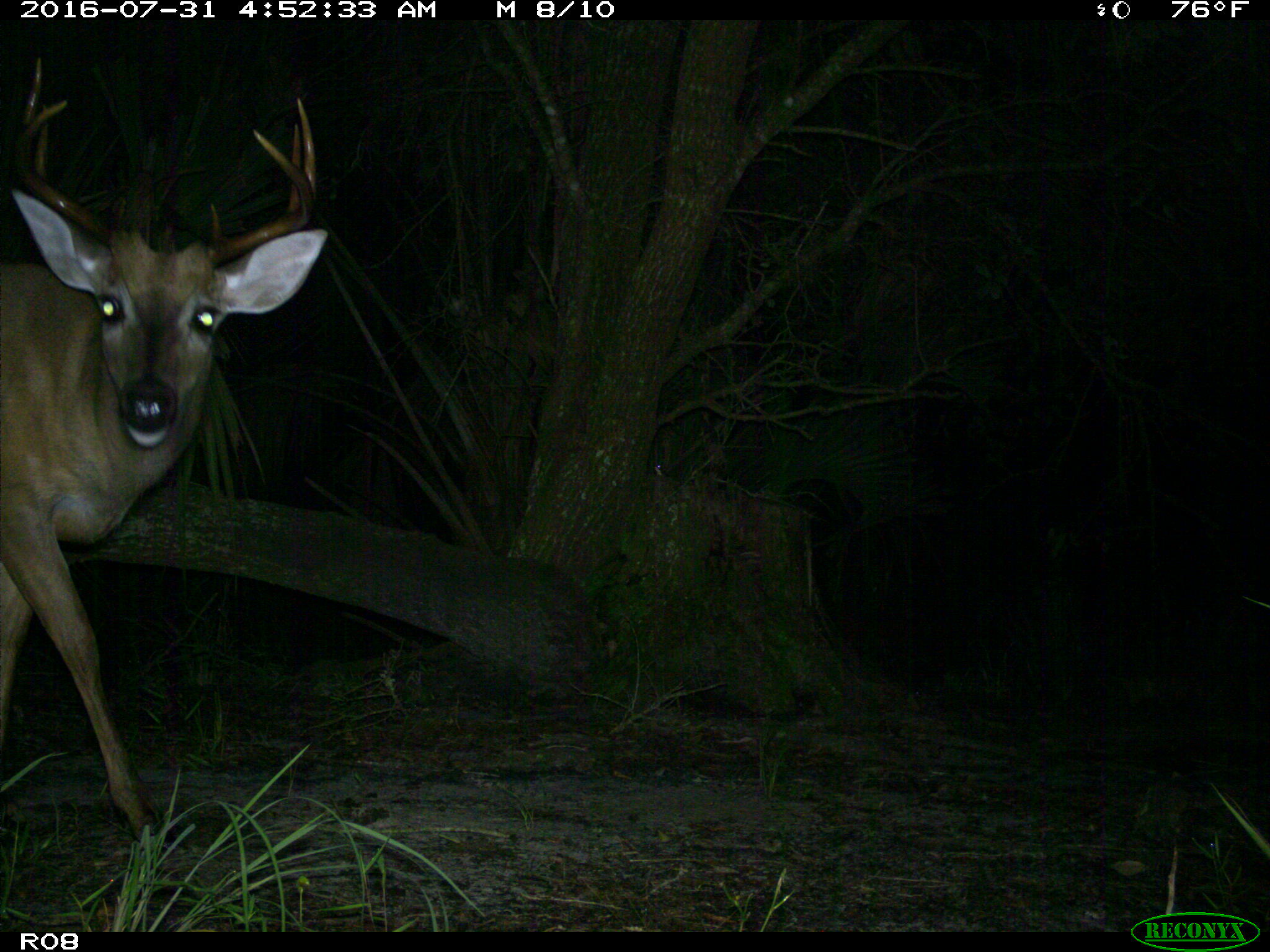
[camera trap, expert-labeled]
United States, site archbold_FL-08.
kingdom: Animalia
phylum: Chordata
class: Mammalia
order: Artiodactyla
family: Cervidae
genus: Odocoileus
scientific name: Odocoileus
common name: deer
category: unidentified deer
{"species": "unidentified deer (deer) (Odocoileus)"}